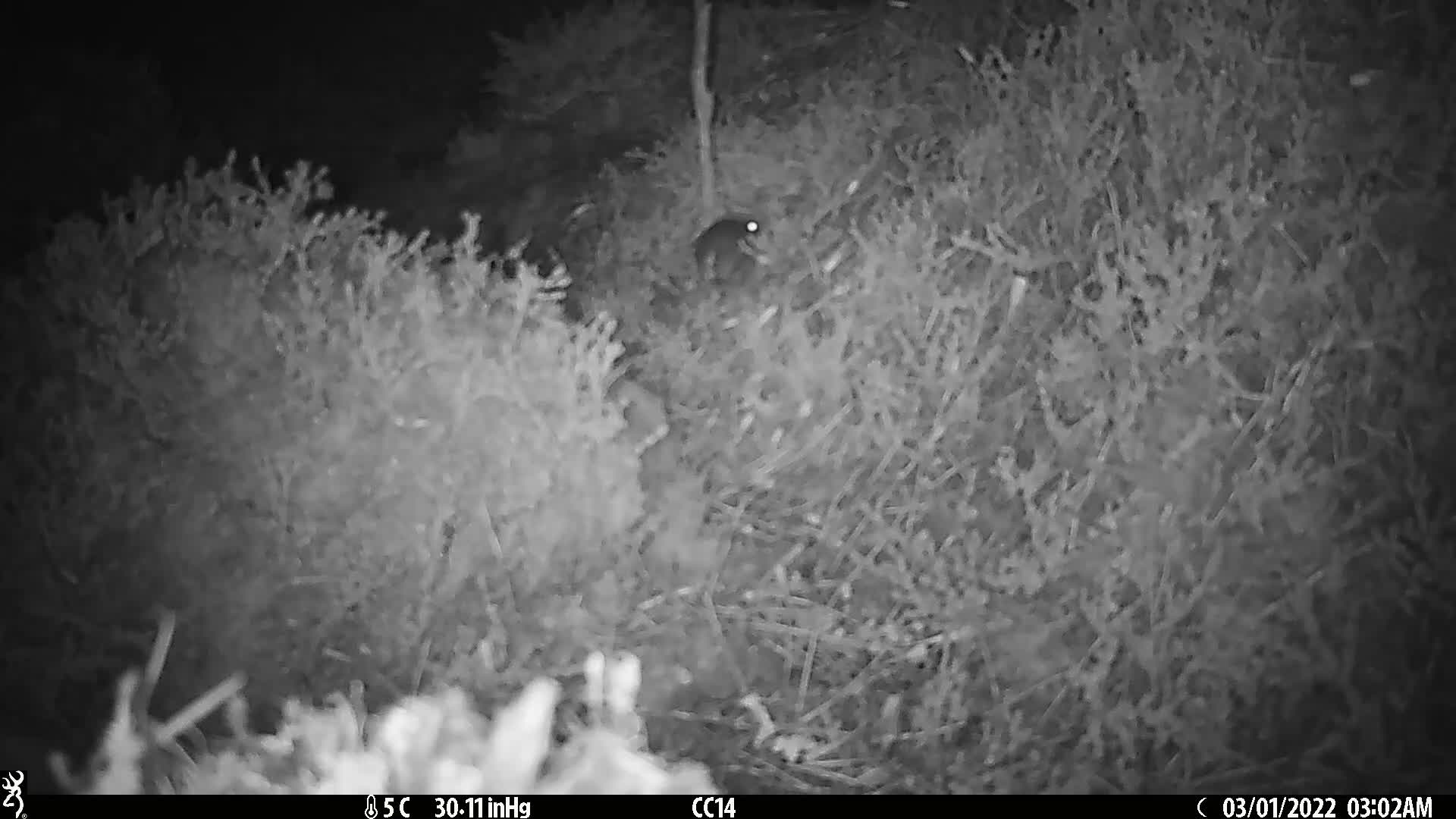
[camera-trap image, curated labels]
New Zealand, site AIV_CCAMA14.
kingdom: Animalia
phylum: Chordata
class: Mammalia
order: Rodentia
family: Muridae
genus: Mus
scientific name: Mus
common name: mouse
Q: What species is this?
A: Mouse (Mus).